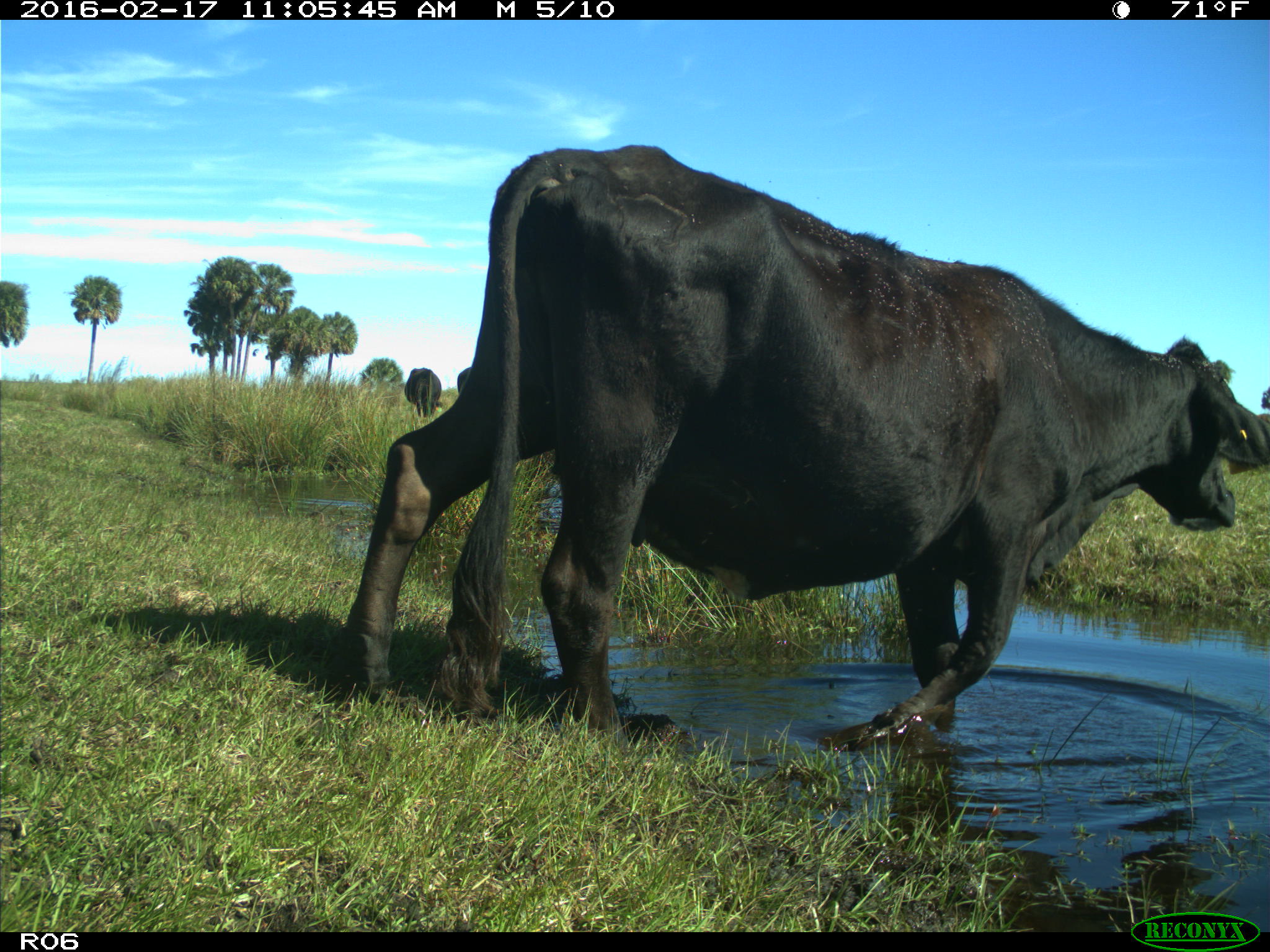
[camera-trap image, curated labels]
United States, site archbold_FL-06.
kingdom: Animalia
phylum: Chordata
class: Mammalia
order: Artiodactyla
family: Bovidae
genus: Bos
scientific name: Bos taurus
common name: domestic cow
Bos taurus (domestic cow).